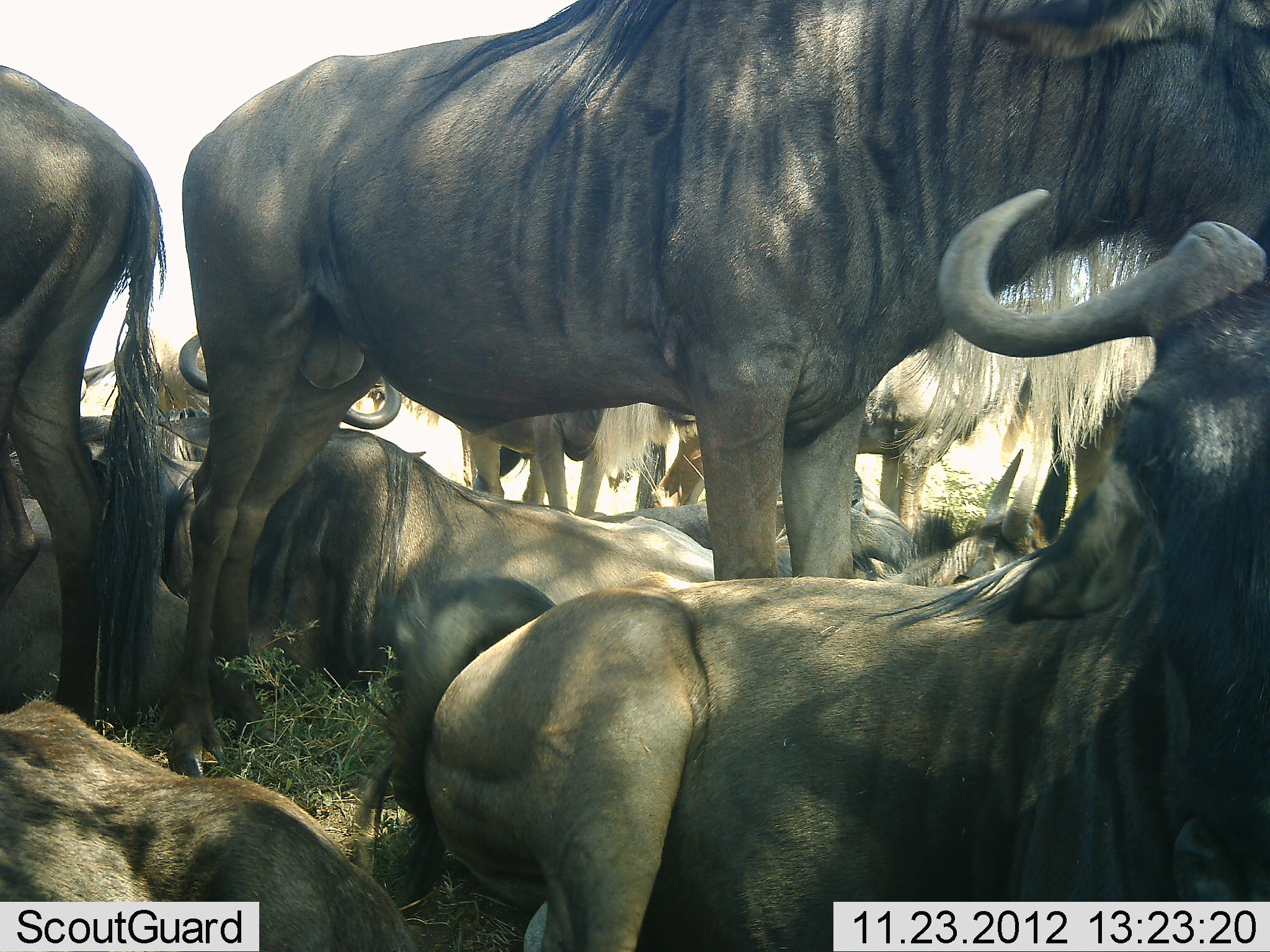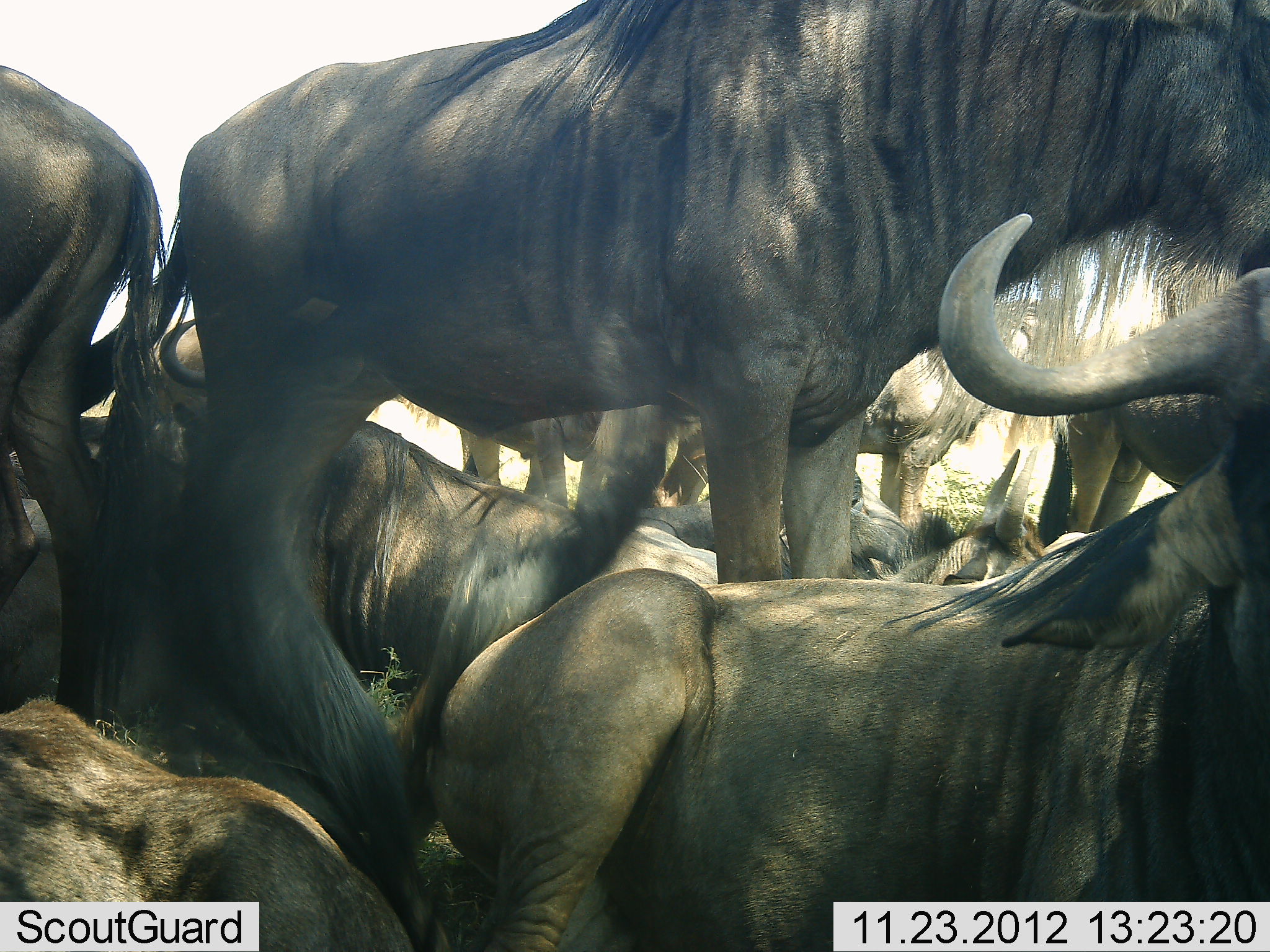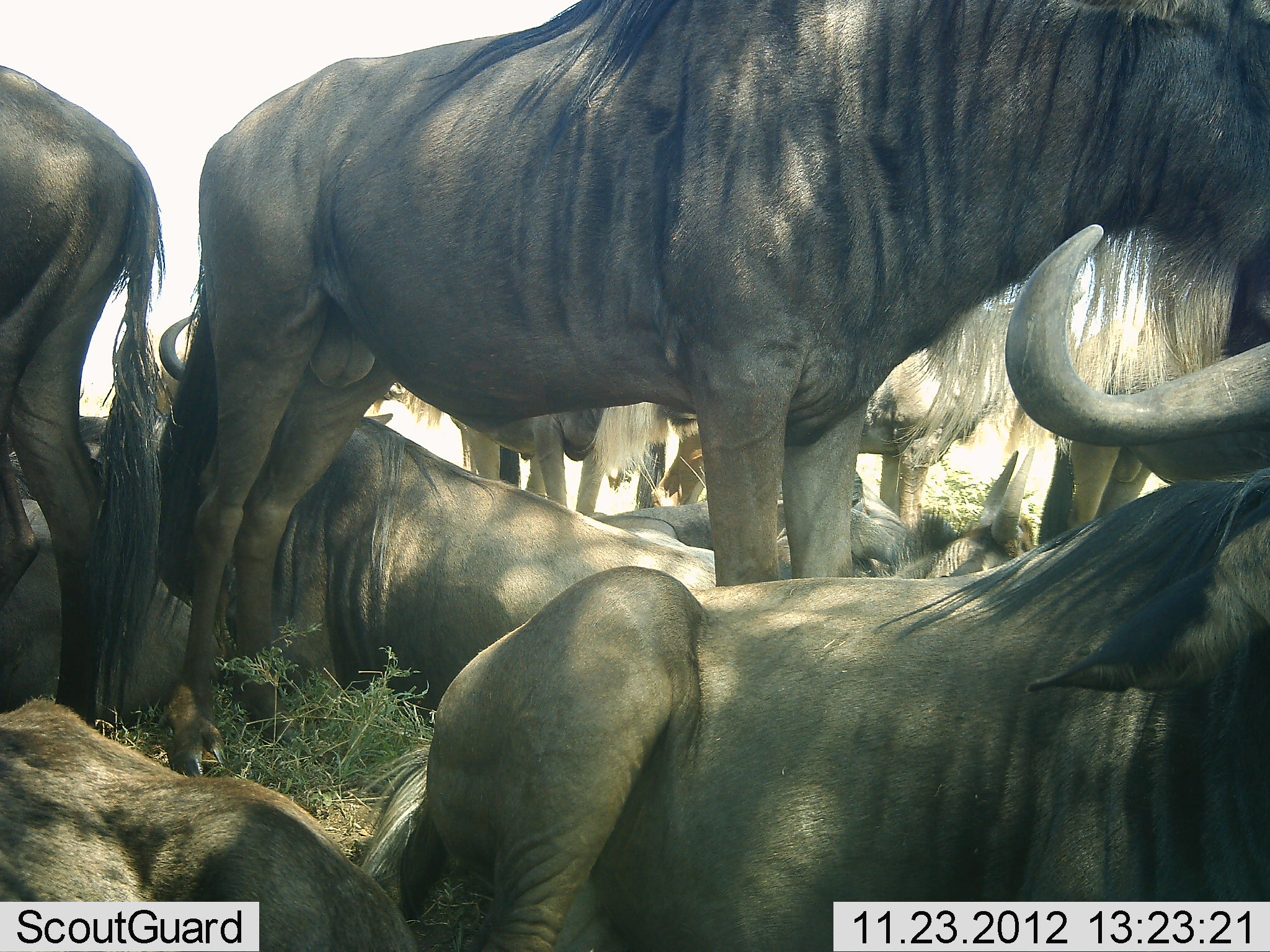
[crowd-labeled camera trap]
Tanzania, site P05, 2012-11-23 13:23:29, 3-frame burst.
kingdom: Animalia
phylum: Chordata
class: Mammalia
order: Artiodactyla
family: Bovidae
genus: Connochaetes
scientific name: Connochaetes taurinus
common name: blue wildebeest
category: wildebeest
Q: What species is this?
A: Wildebeest (blue wildebeest) (Connochaetes taurinus).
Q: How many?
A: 11-50.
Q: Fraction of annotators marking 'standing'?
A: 90%.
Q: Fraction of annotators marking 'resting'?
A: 90%.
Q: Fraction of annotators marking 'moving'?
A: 0%.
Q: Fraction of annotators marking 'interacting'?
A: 20%.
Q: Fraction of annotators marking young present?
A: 0%.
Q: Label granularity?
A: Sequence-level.